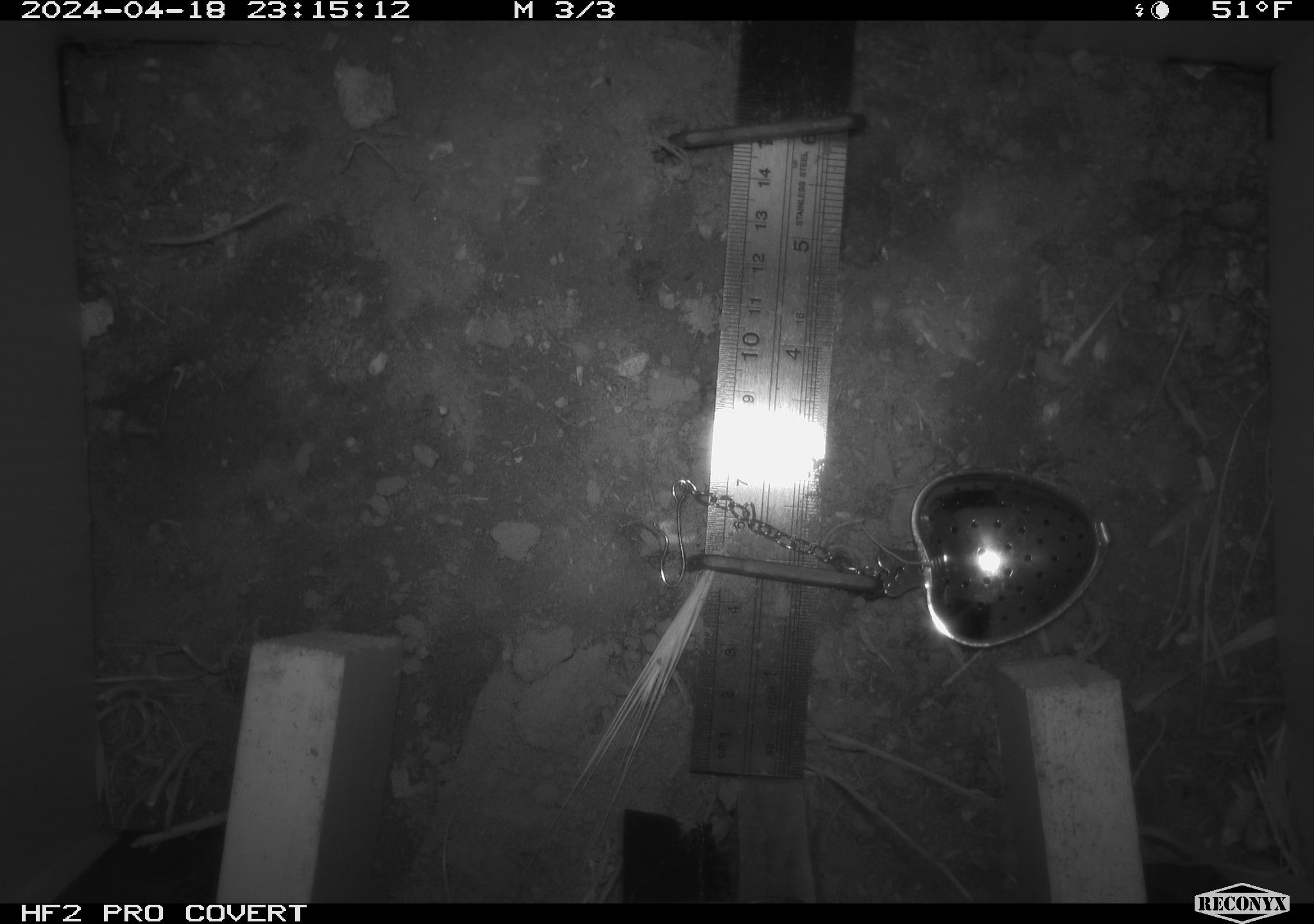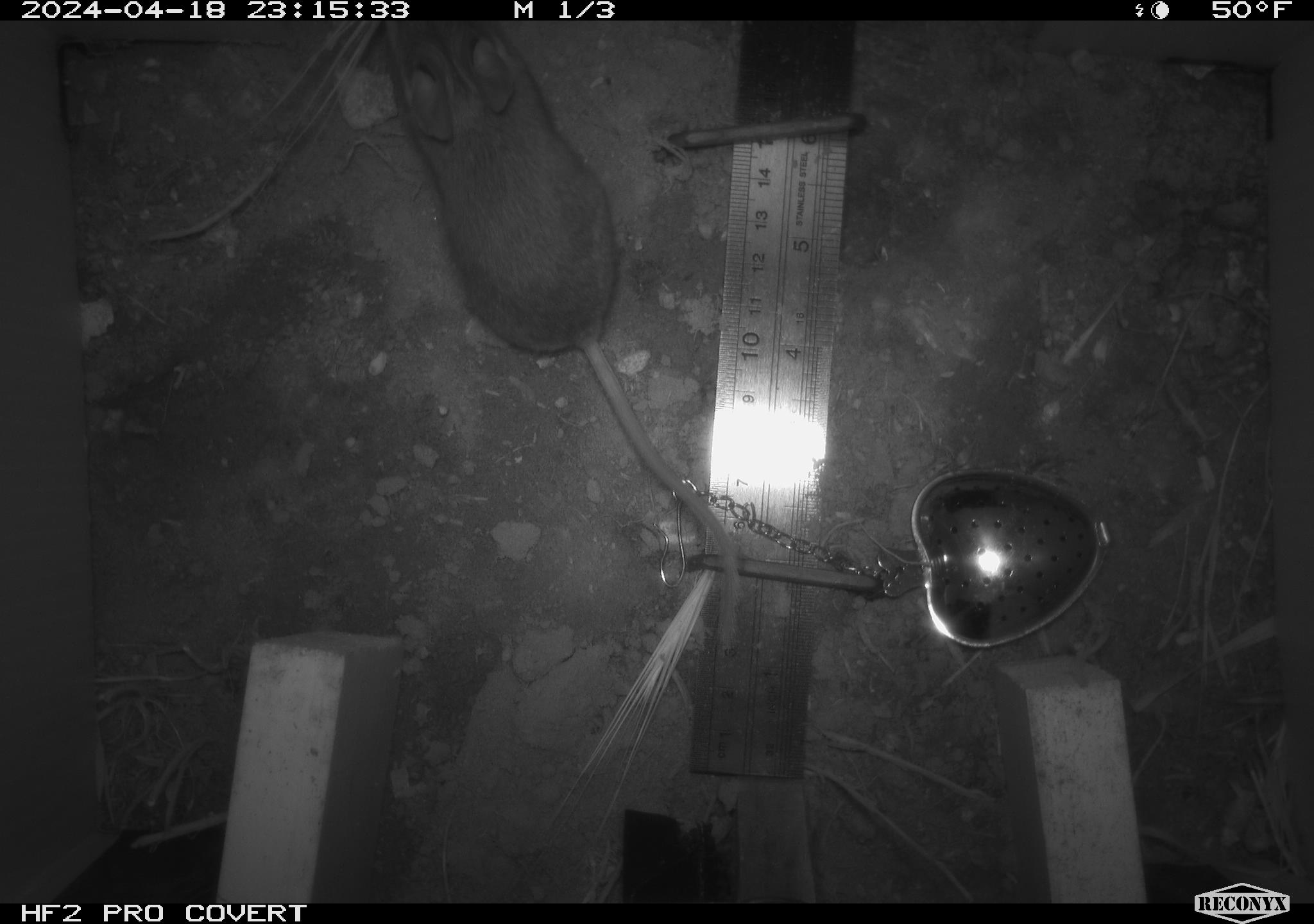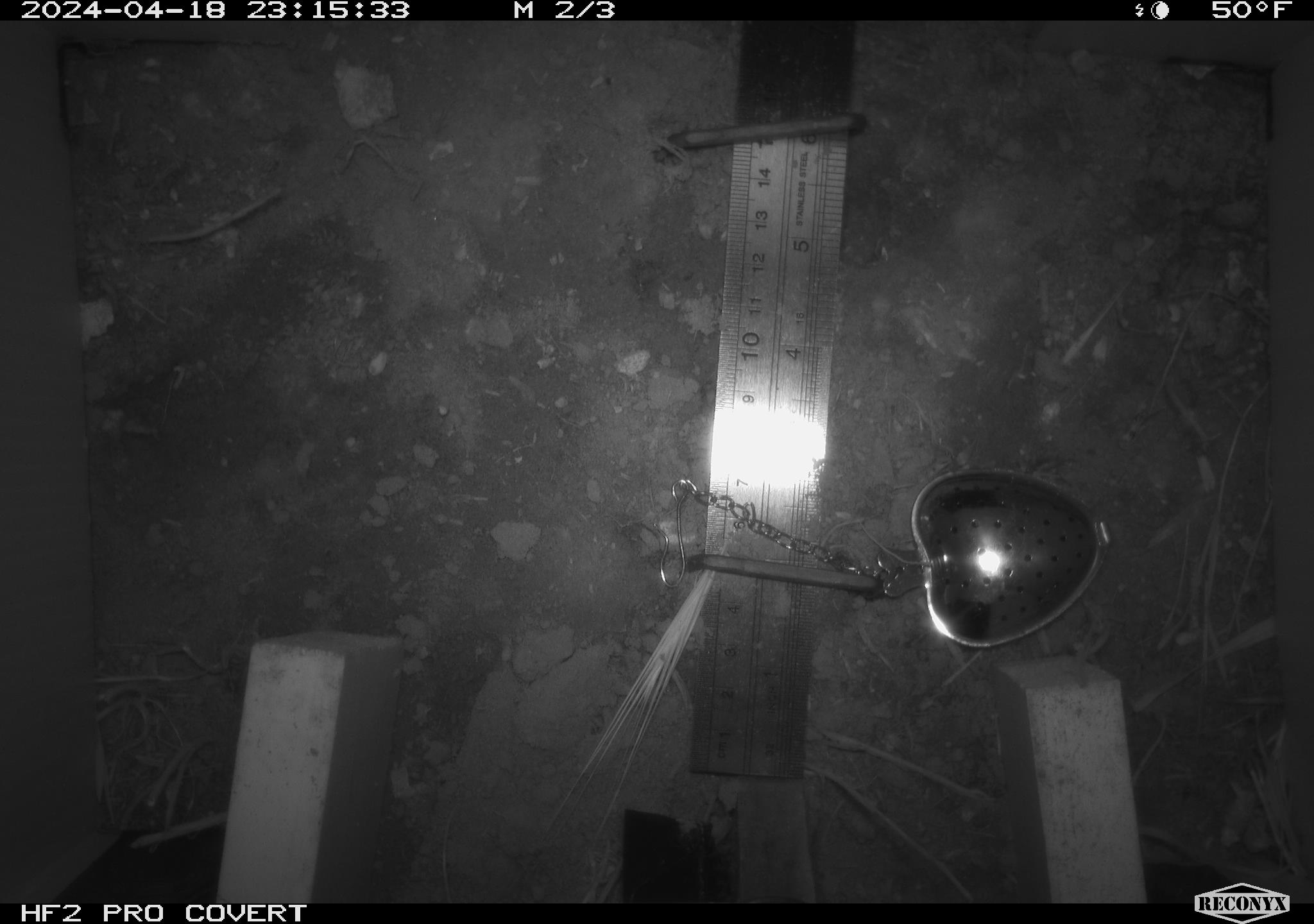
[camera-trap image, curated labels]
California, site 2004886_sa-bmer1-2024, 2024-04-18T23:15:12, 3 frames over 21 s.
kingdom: Animalia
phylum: Chordata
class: Mammalia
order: Rodentia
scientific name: Rodentia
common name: mouse species